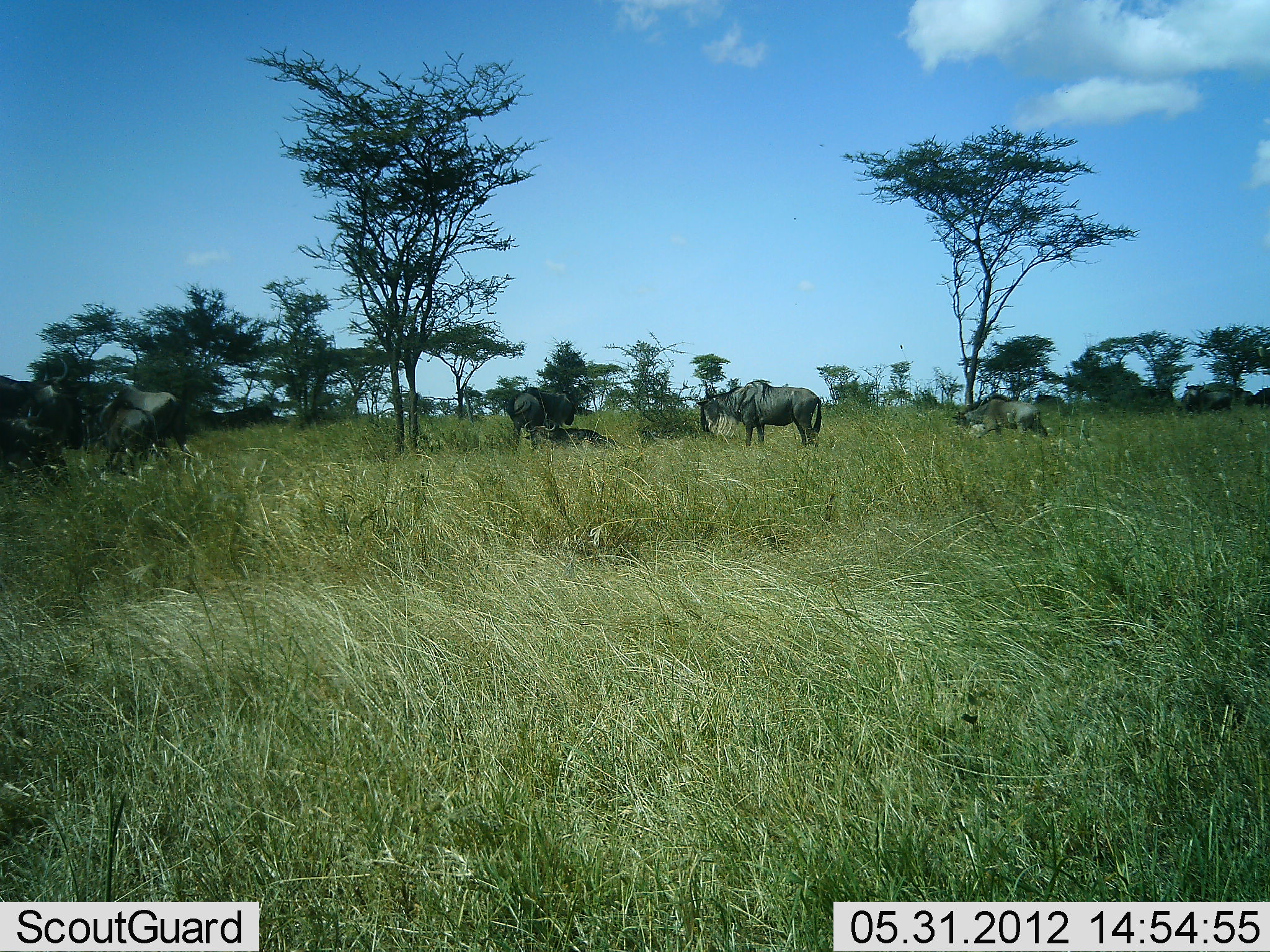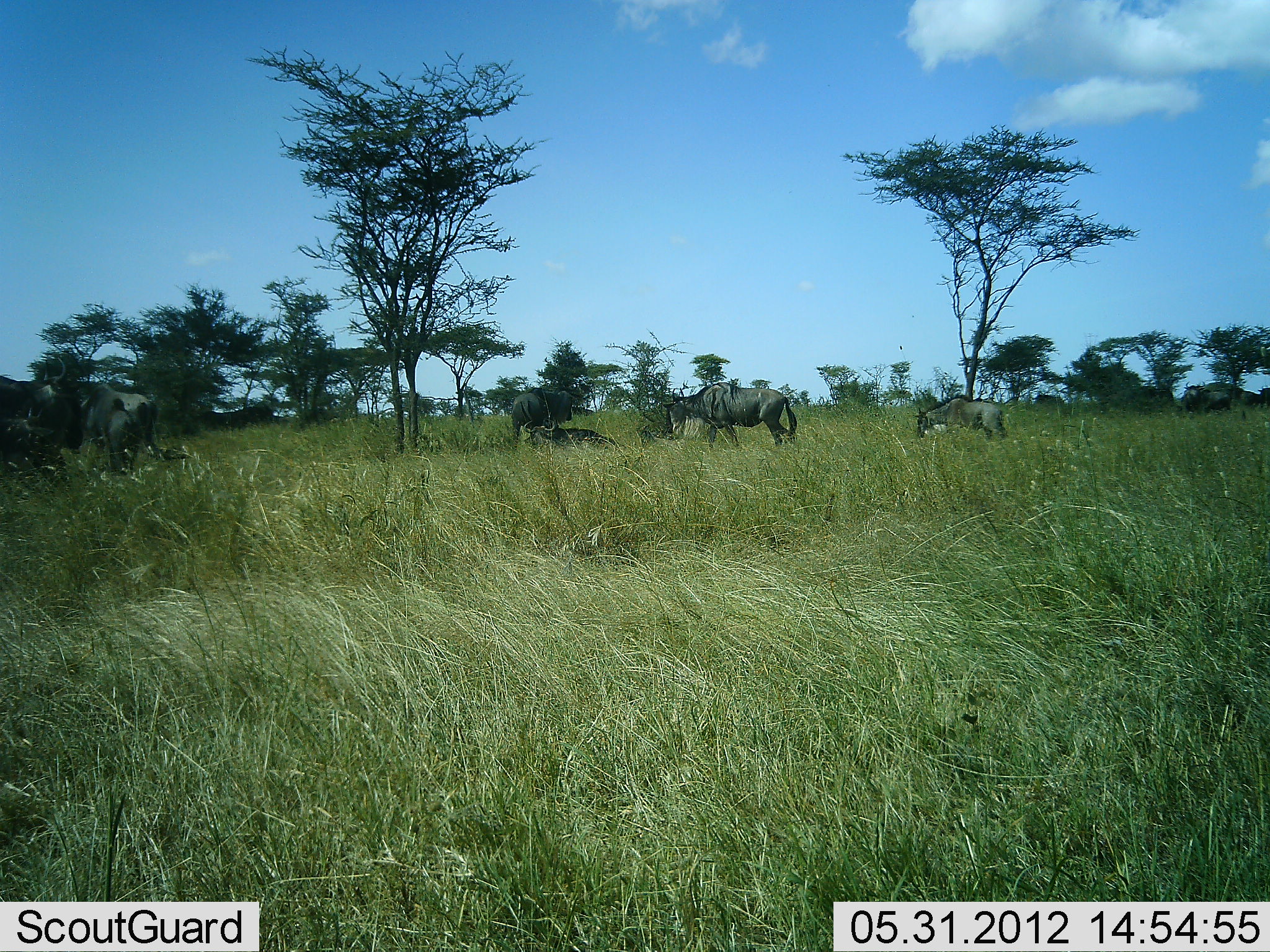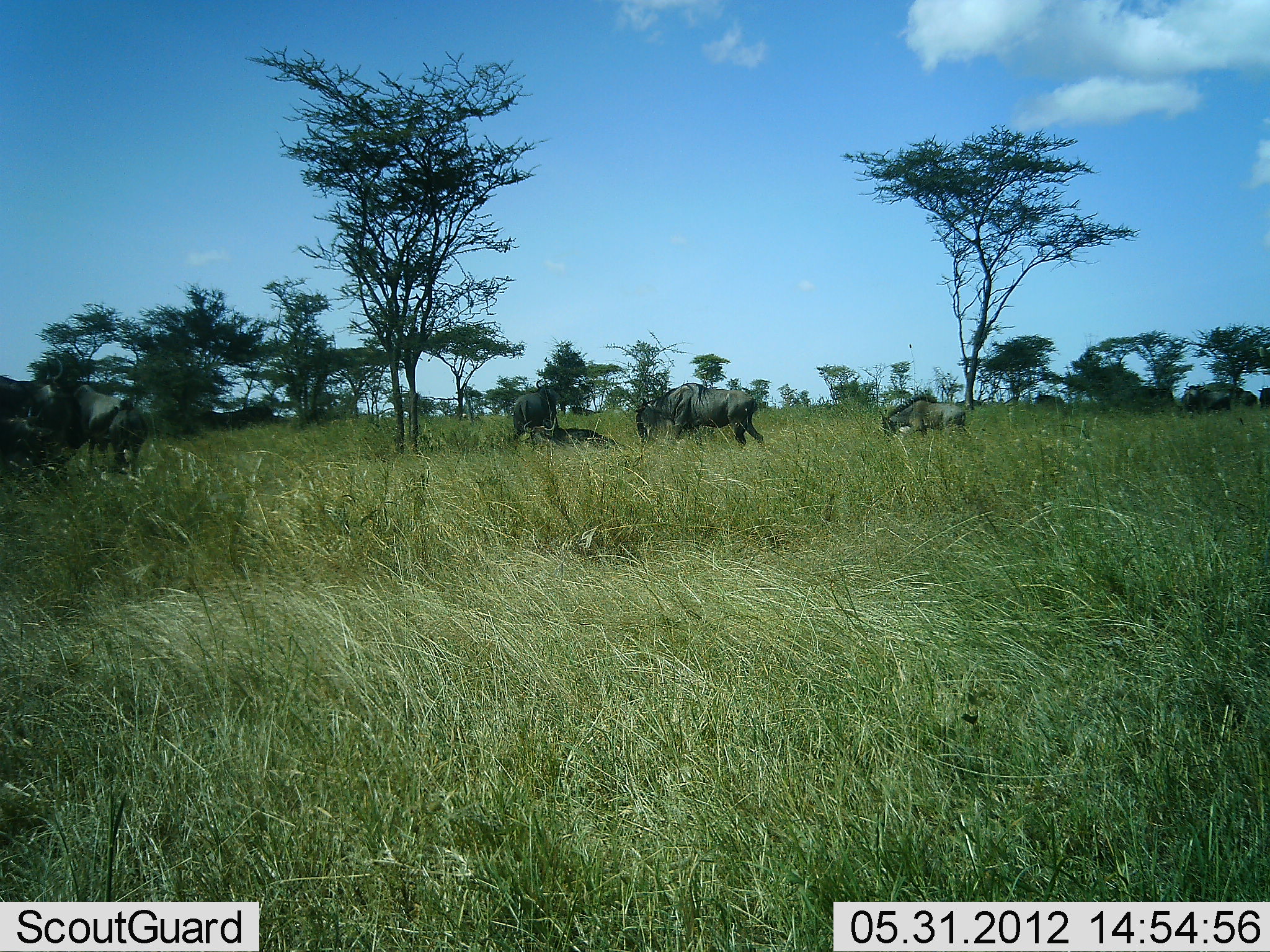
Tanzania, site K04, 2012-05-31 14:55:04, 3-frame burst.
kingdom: Animalia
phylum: Chordata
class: Mammalia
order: Artiodactyla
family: Bovidae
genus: Connochaetes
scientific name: Connochaetes taurinus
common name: blue wildebeest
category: wildebeest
Wildebeest (blue wildebeest) (Connochaetes taurinus), count 6. Behavior (volunteer vote fractions): standing 70%, resting 40%, moving 80%, interacting 0%. Young present (vote fraction): 10%. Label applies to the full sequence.